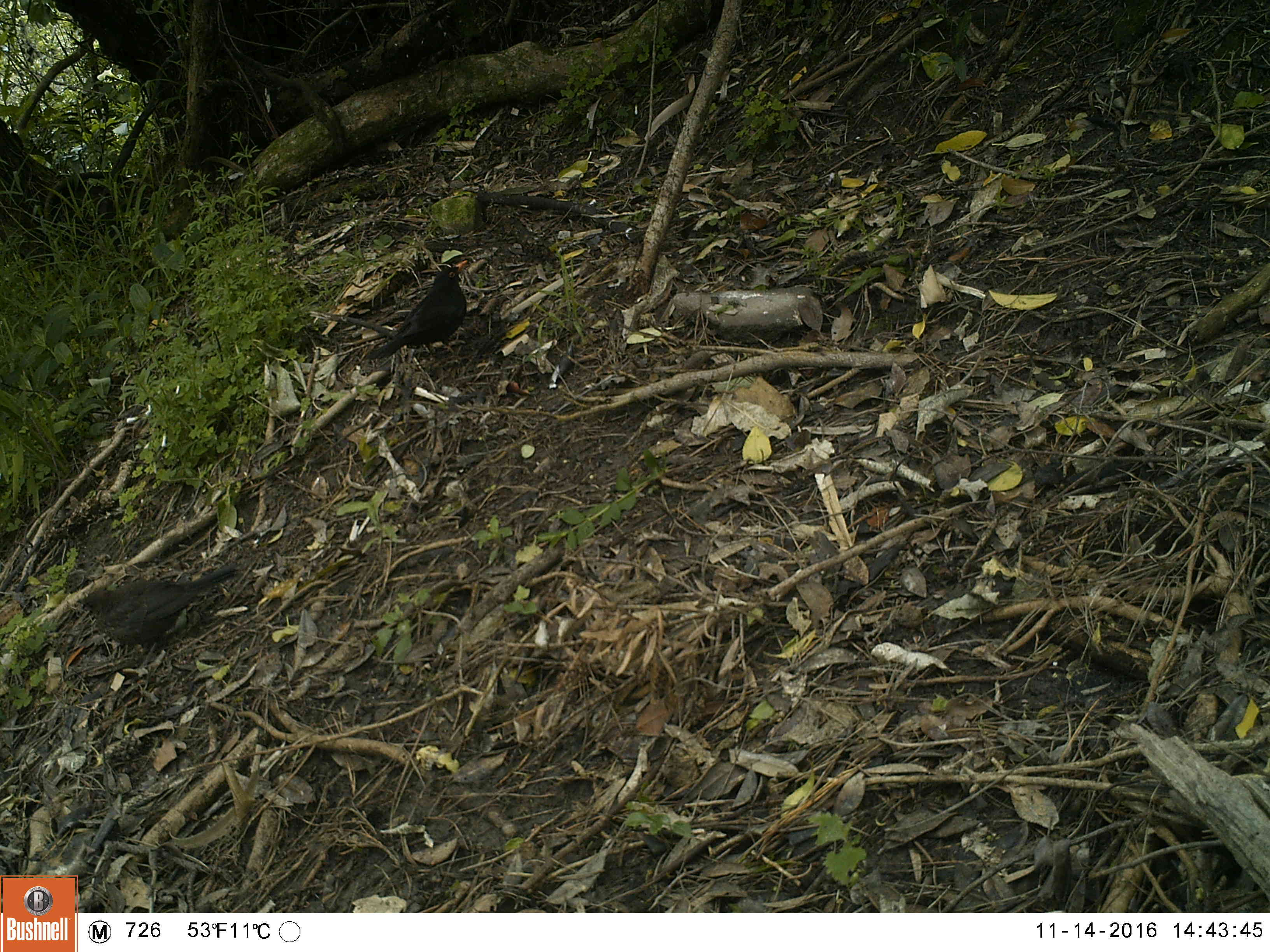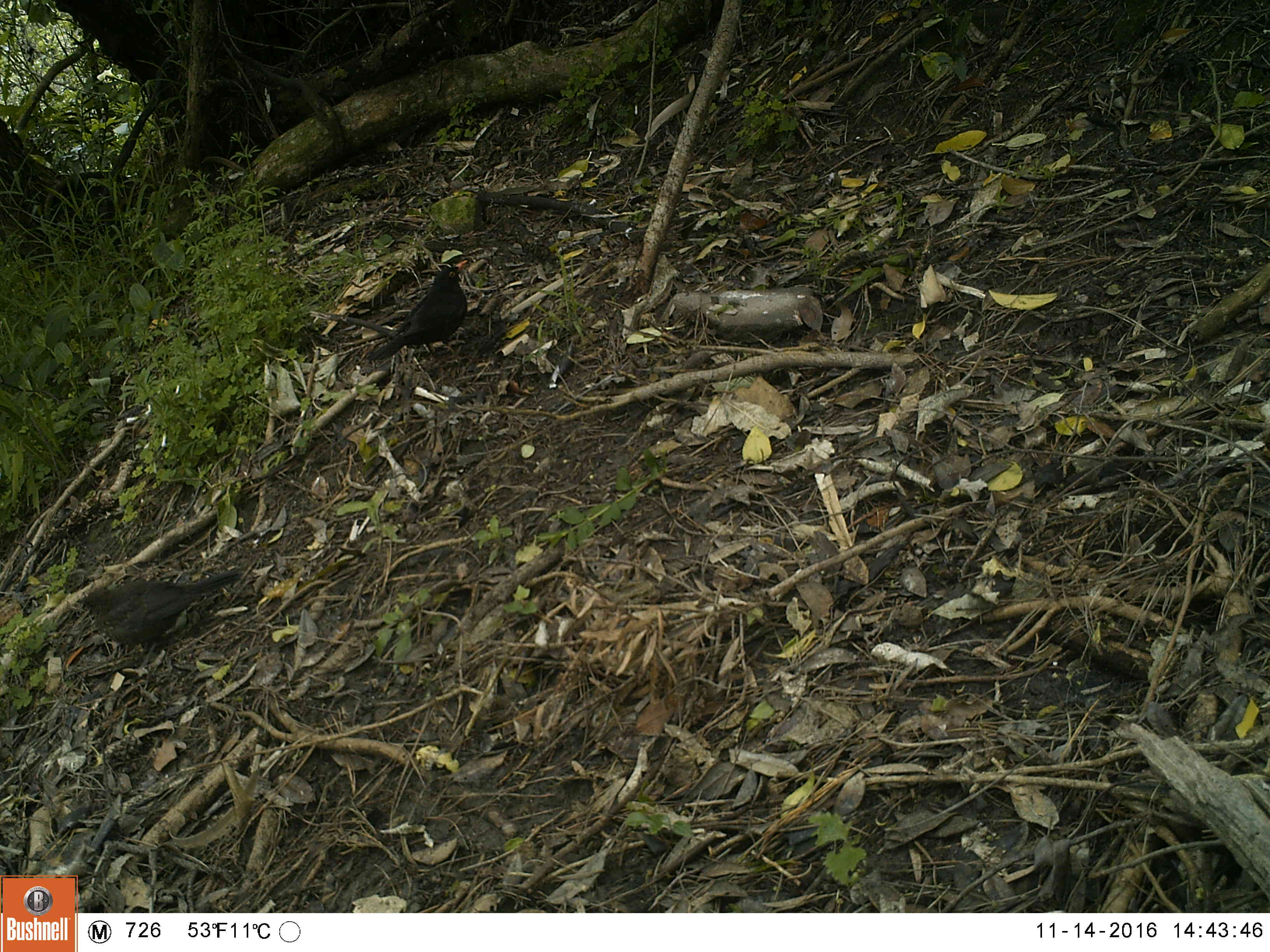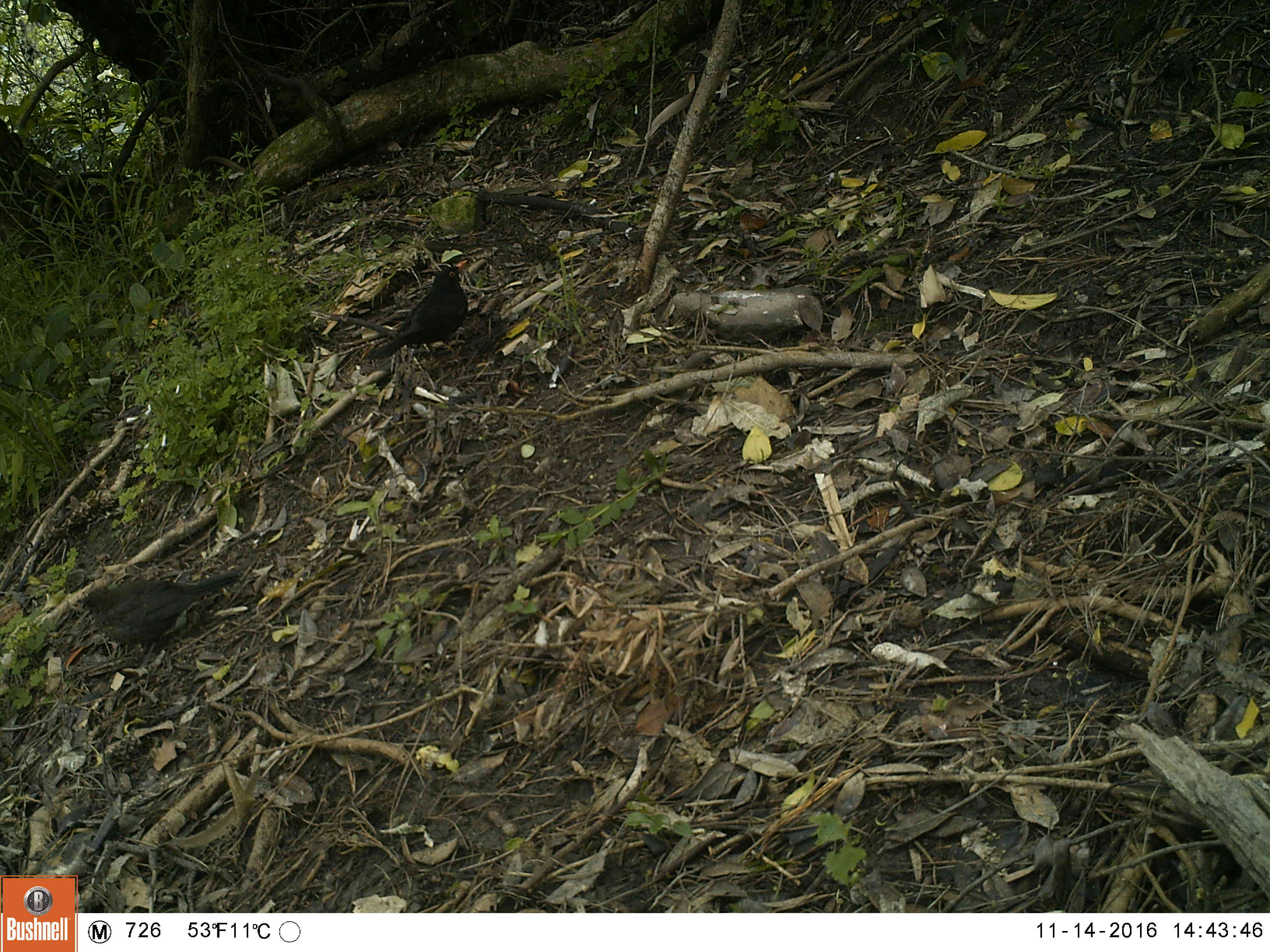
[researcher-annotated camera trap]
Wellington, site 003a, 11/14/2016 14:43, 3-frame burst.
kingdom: Animalia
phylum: Chordata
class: Aves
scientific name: Aves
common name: bird